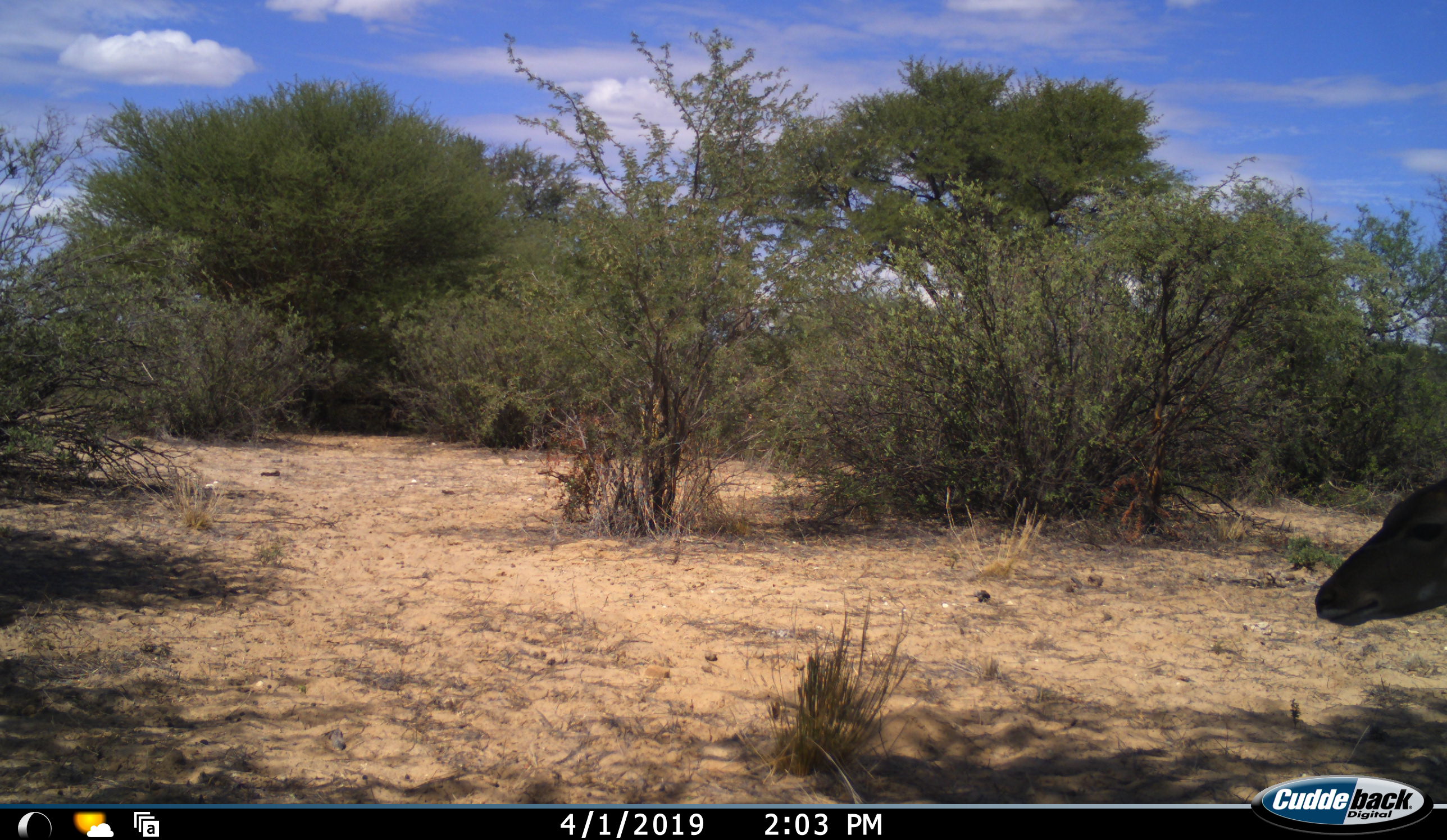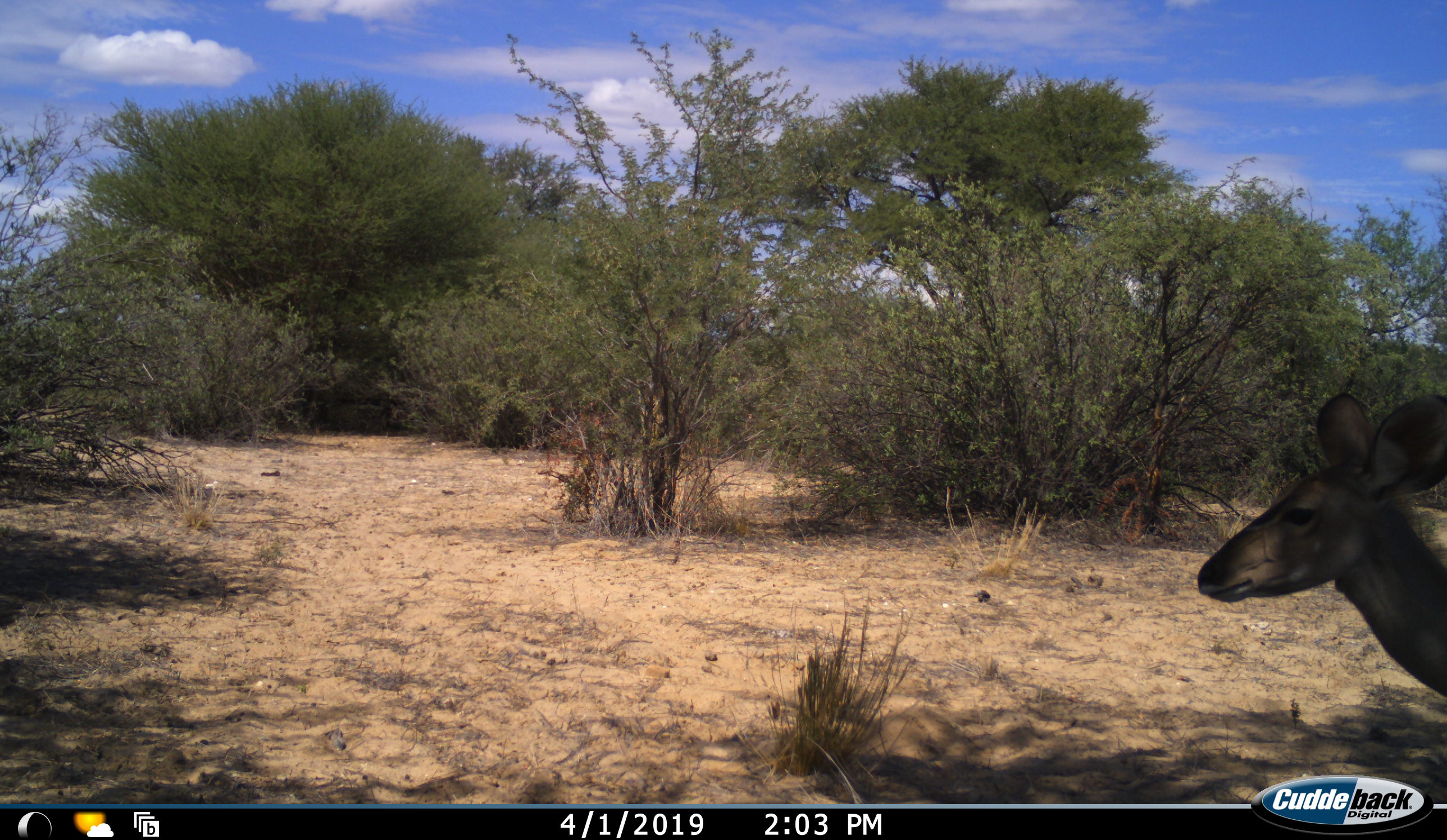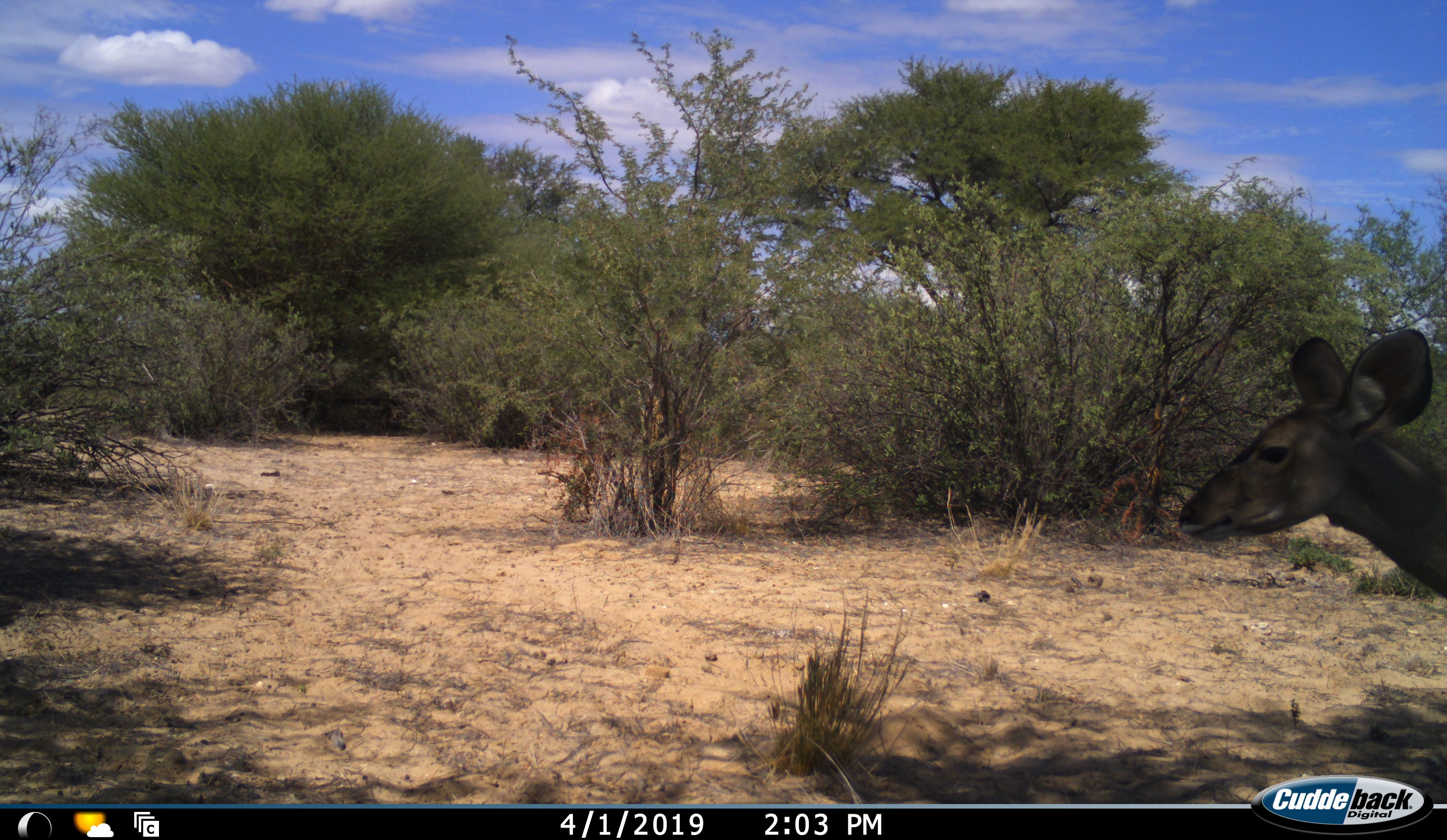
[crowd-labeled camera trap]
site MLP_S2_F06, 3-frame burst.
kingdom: Animalia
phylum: Chordata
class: Mammalia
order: Artiodactyla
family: Bovidae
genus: Tragelaphus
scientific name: Tragelaphus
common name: kudu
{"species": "kudu (Tragelaphus)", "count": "1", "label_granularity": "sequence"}